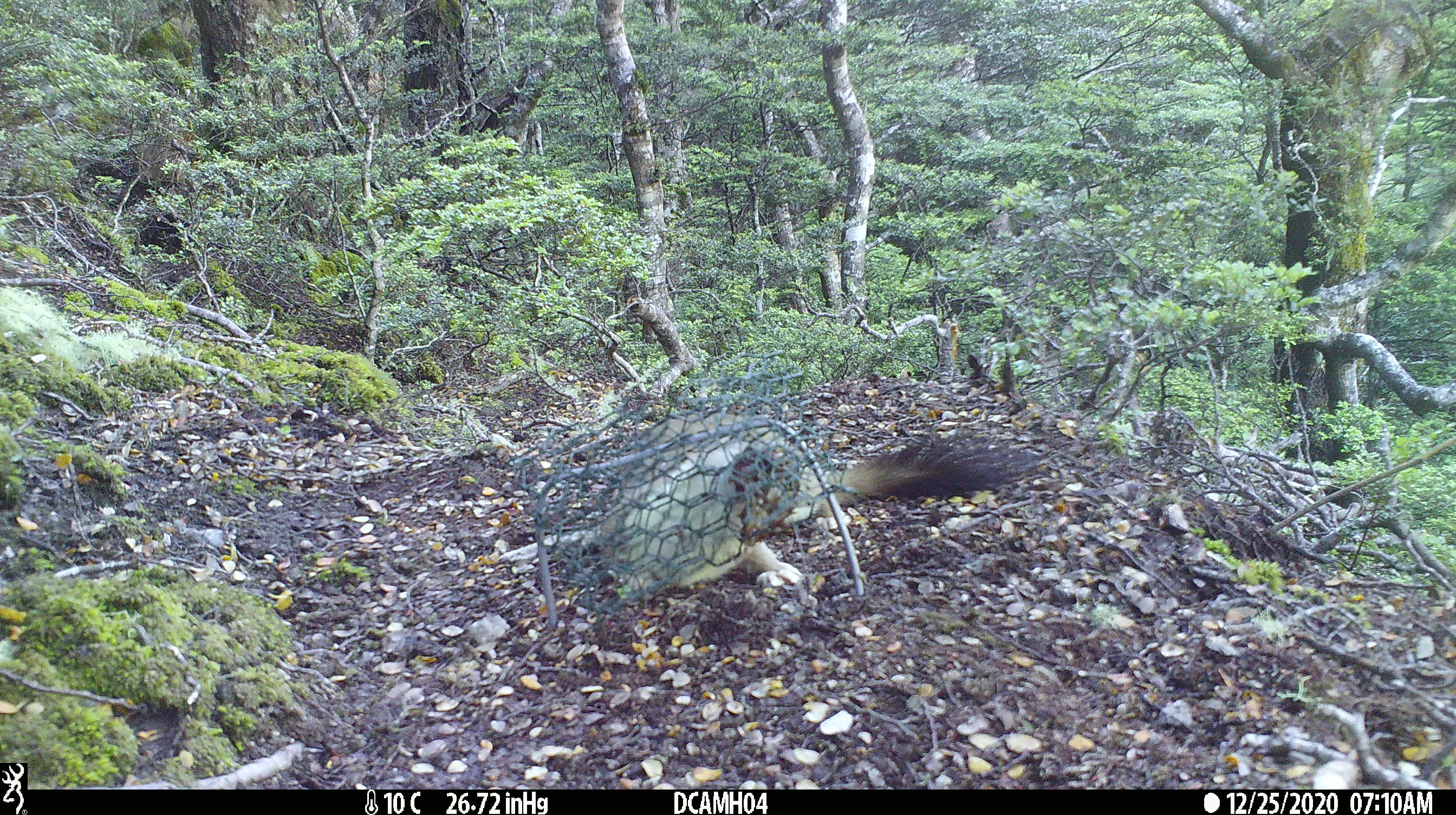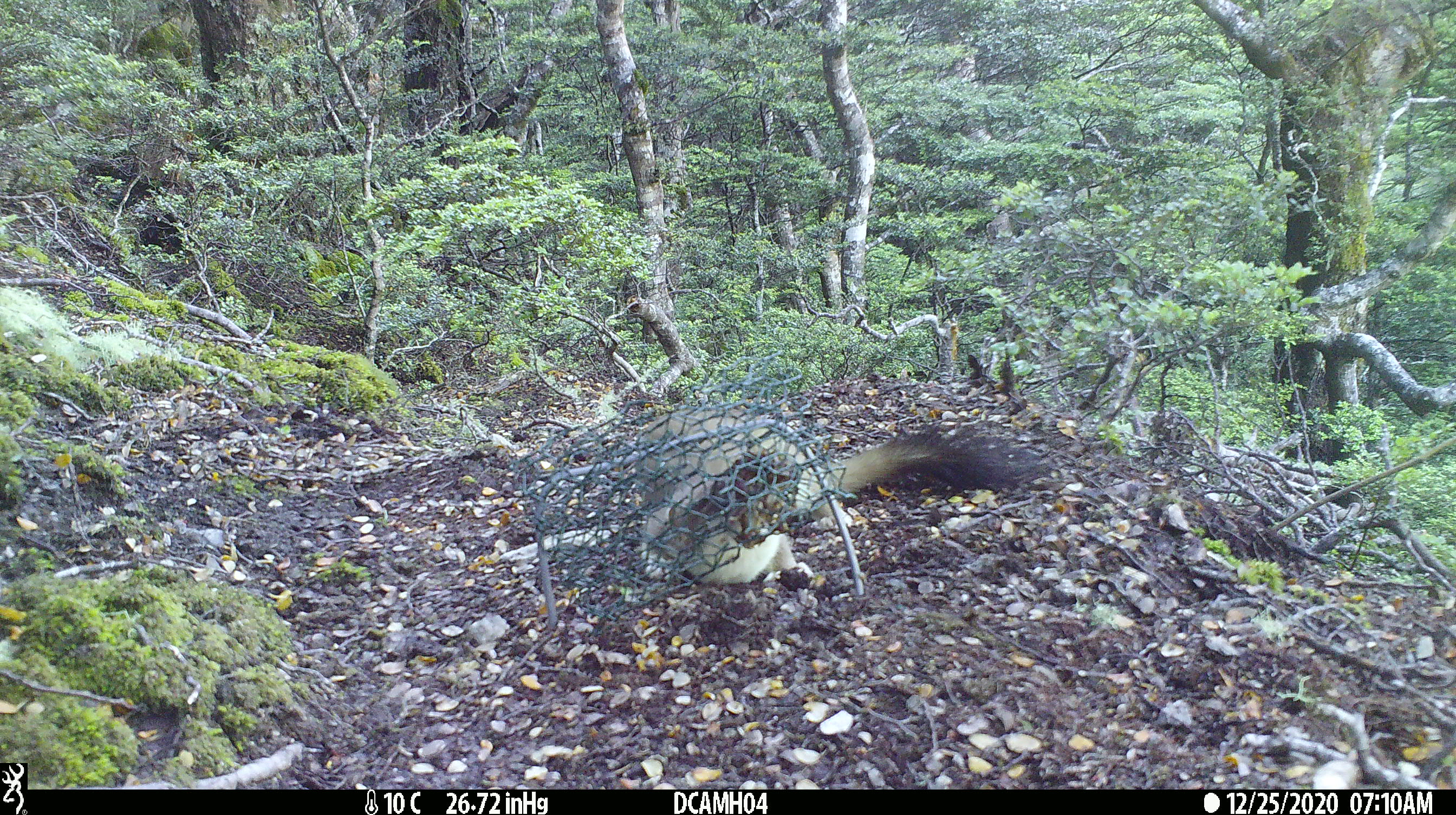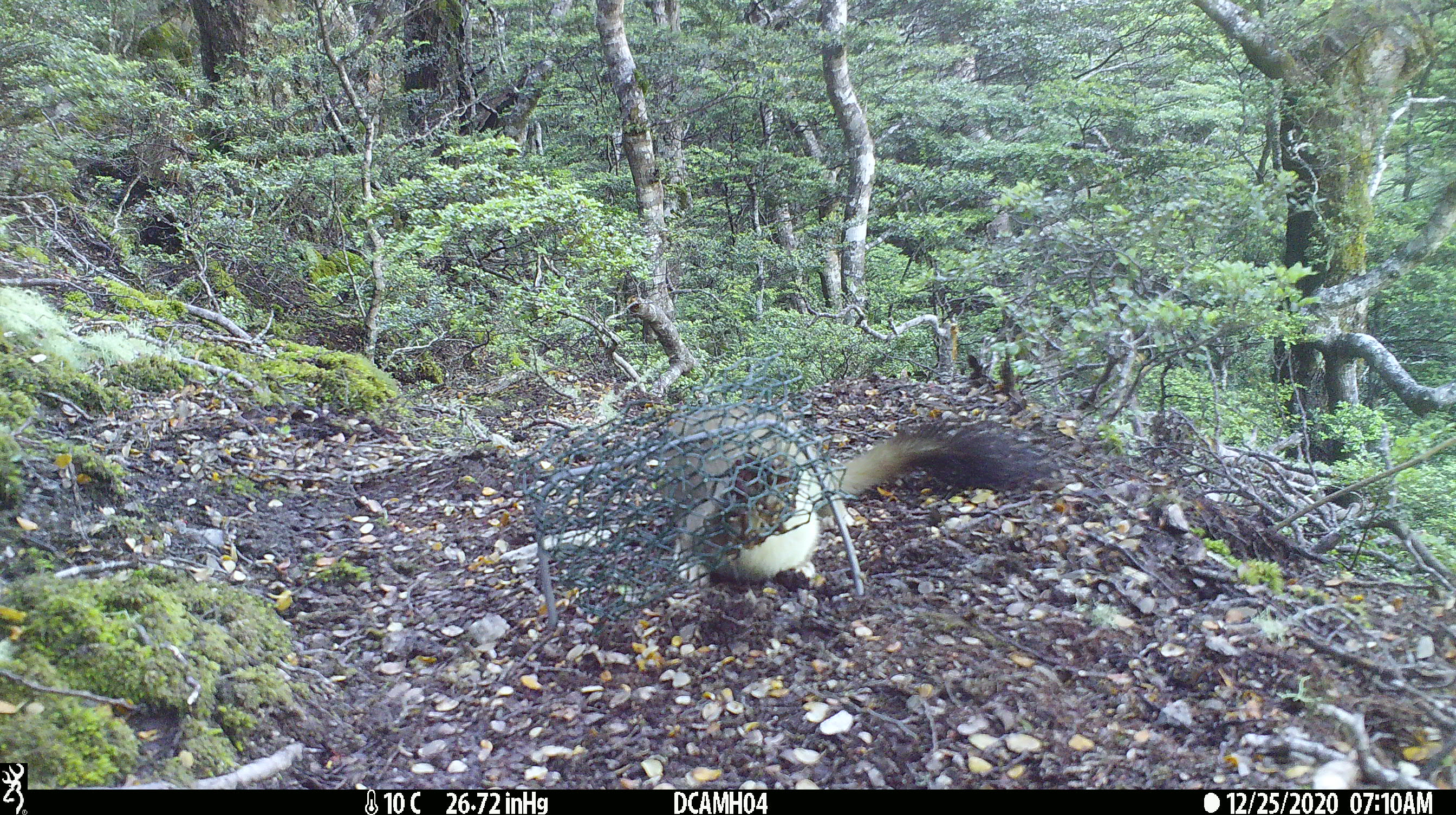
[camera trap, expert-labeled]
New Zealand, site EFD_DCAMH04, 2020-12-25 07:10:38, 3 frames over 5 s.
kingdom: Animalia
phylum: Chordata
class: Mammalia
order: Carnivora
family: Mustelidae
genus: Mustela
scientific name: Mustela erminea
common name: stoat